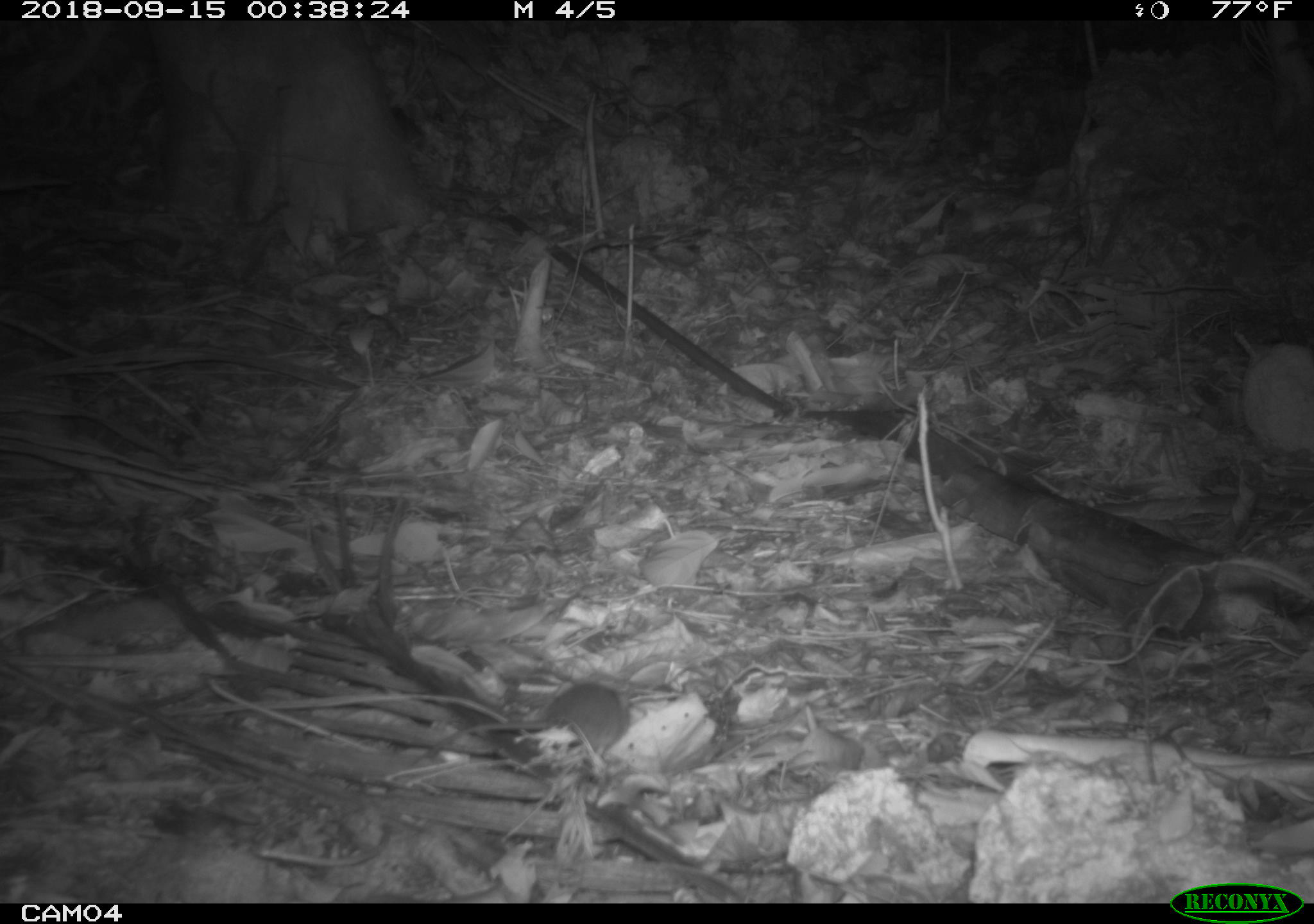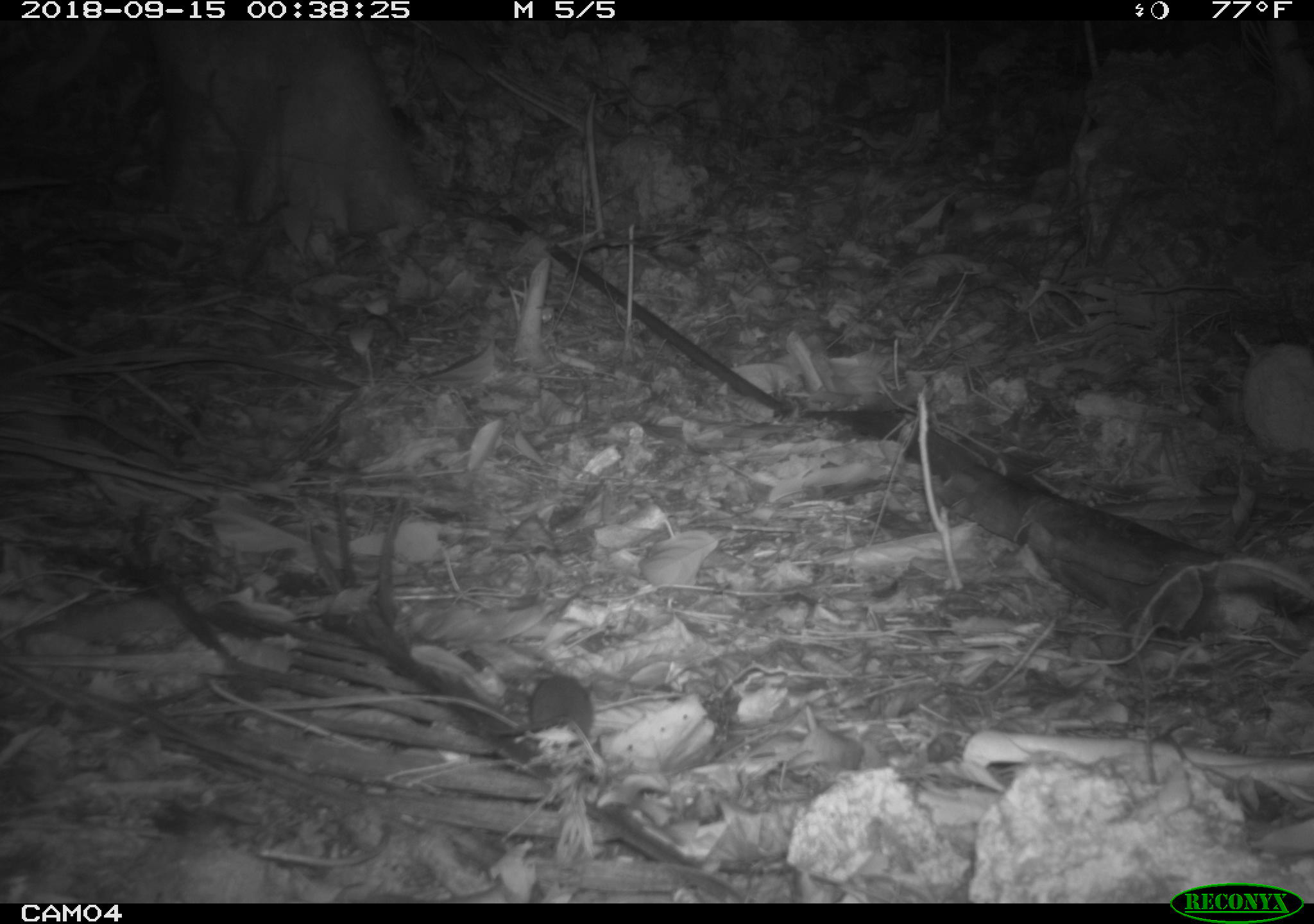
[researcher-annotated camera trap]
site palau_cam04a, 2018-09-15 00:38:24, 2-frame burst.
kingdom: Animalia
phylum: Chordata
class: Mammalia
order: Rodentia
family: Muridae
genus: Rattus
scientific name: Rattus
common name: rat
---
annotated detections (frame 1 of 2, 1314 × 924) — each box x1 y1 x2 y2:
rat: 457 680 631 760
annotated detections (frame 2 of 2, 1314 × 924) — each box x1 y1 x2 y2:
rat: 475 671 591 749